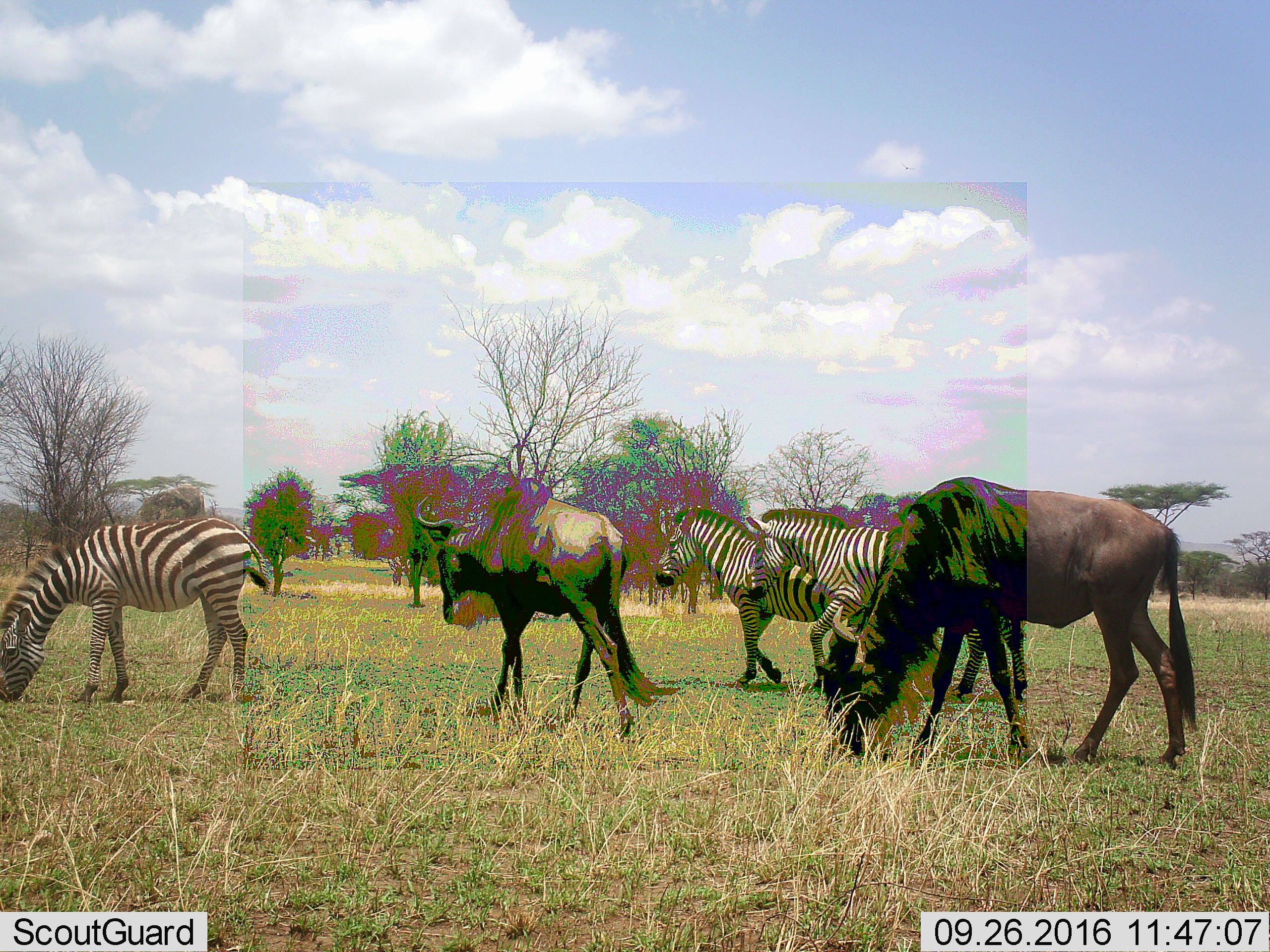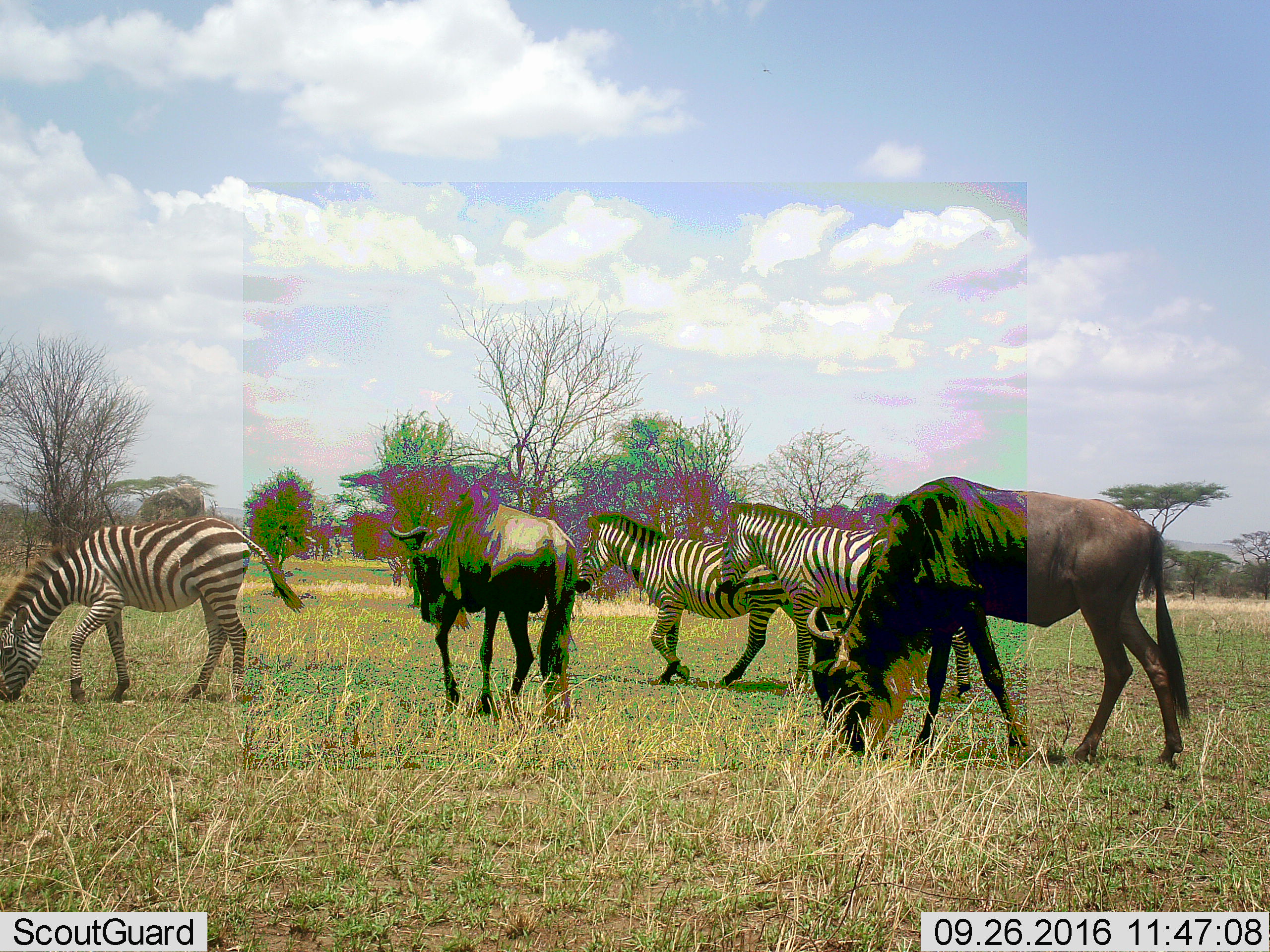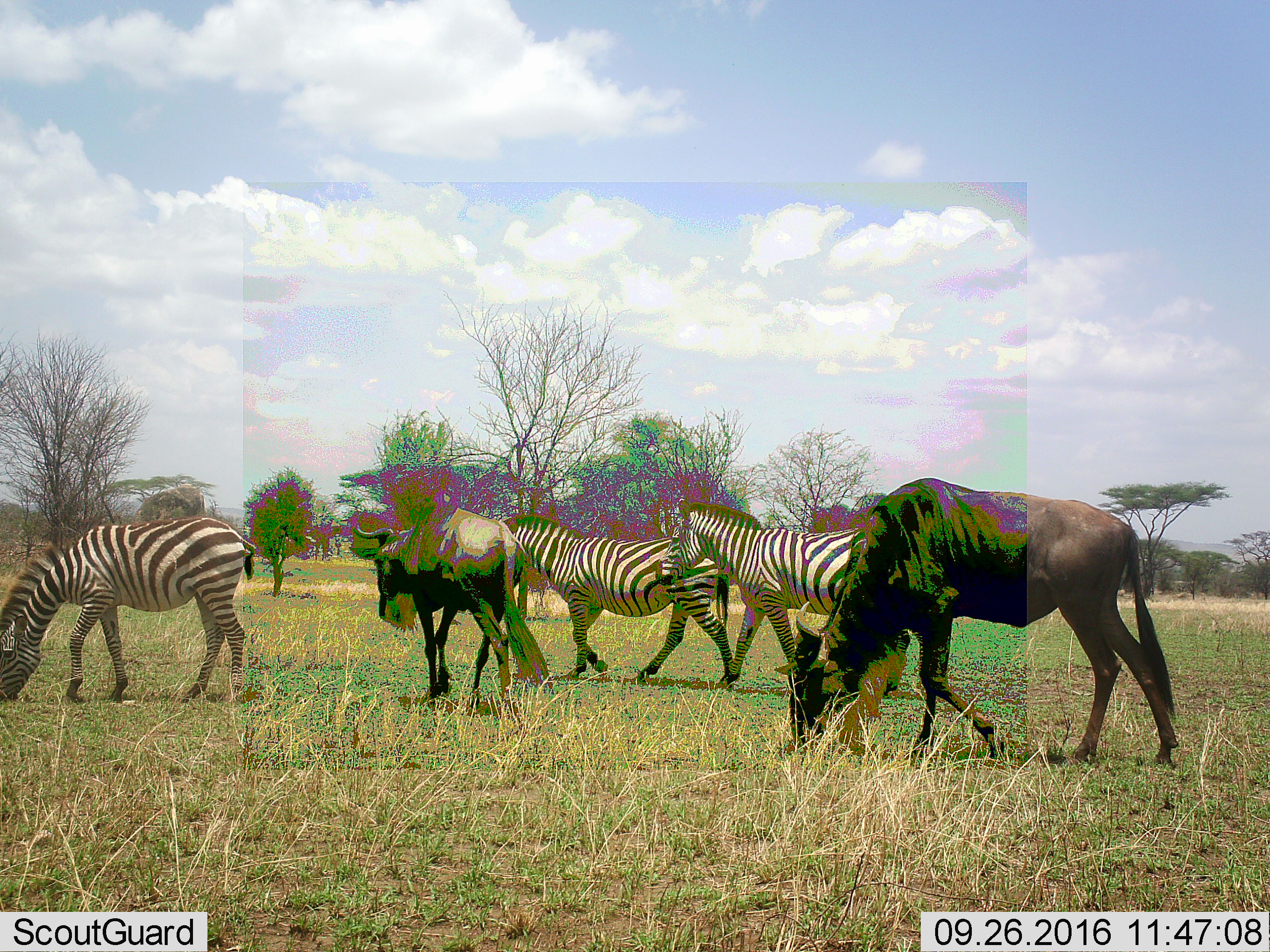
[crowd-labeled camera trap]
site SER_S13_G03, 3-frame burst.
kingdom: Animalia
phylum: Chordata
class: Mammalia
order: Artiodactyla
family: Bovidae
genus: Connochaetes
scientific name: Connochaetes taurinus taurinus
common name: blue wildebeest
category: wildebeestblue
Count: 2.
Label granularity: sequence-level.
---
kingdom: Animalia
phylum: Chordata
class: Mammalia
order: Perissodactyla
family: Equidae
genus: Equus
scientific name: Equus quagga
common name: plains zebra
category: zebraplains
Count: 3.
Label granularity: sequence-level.